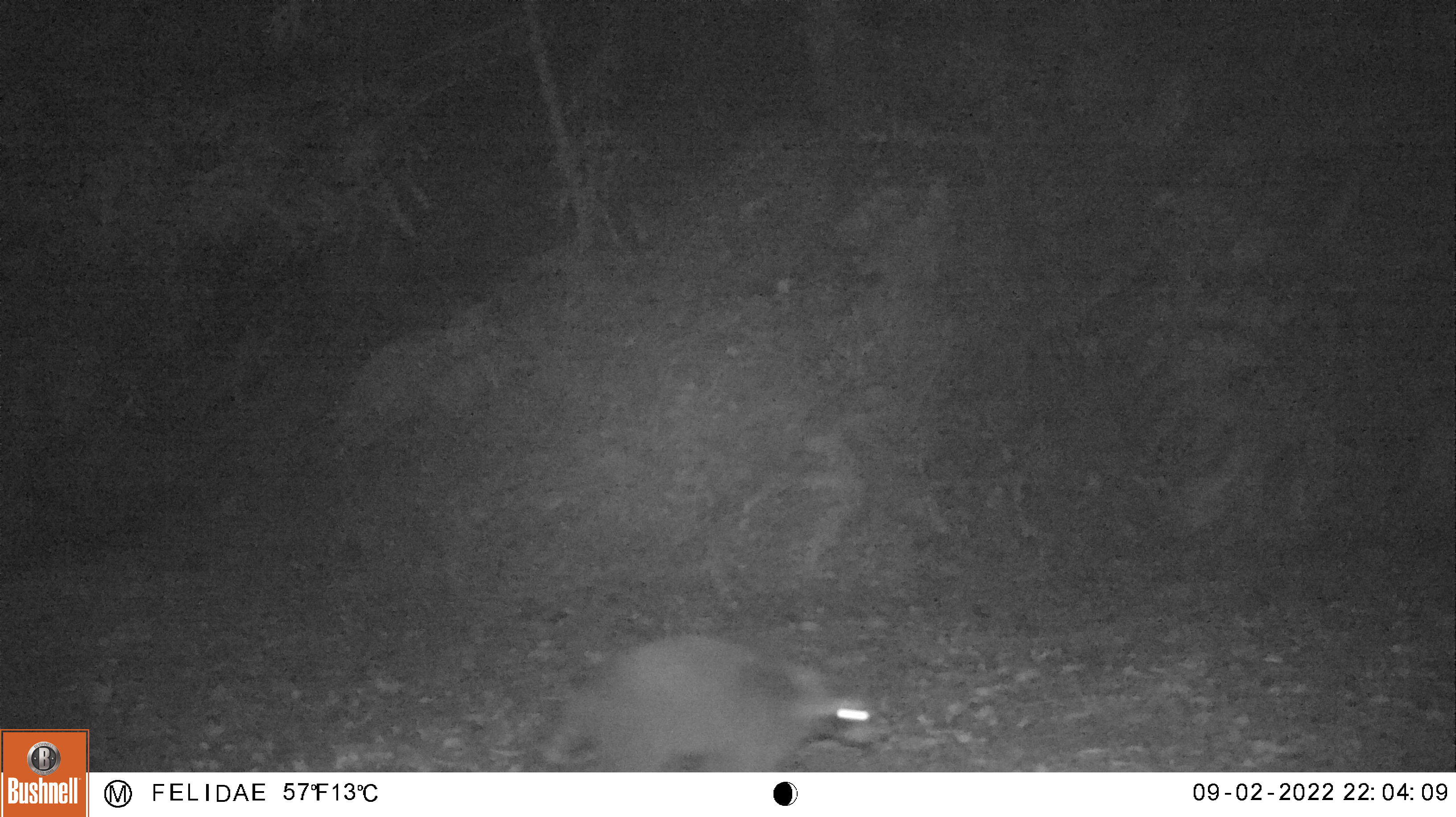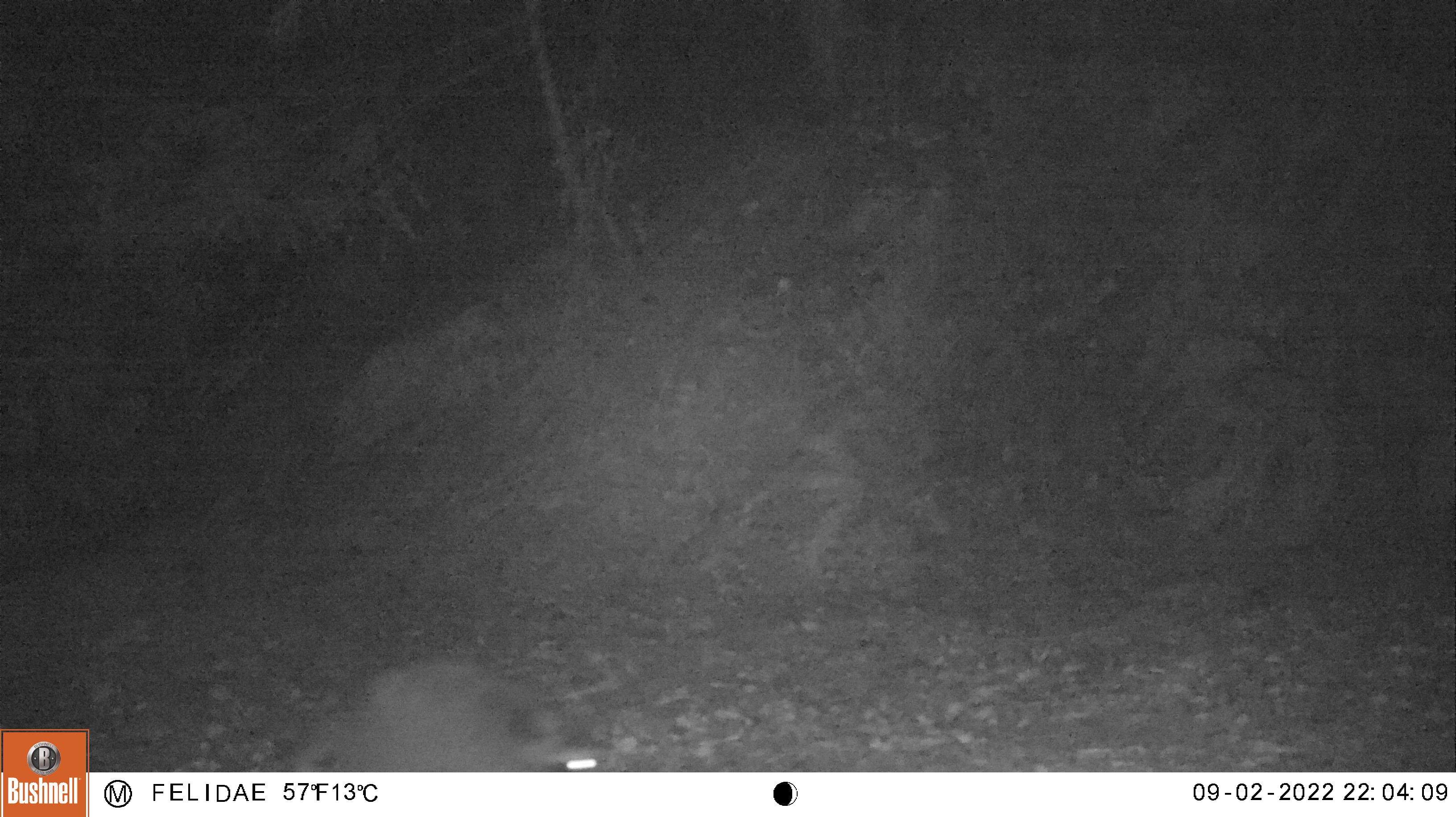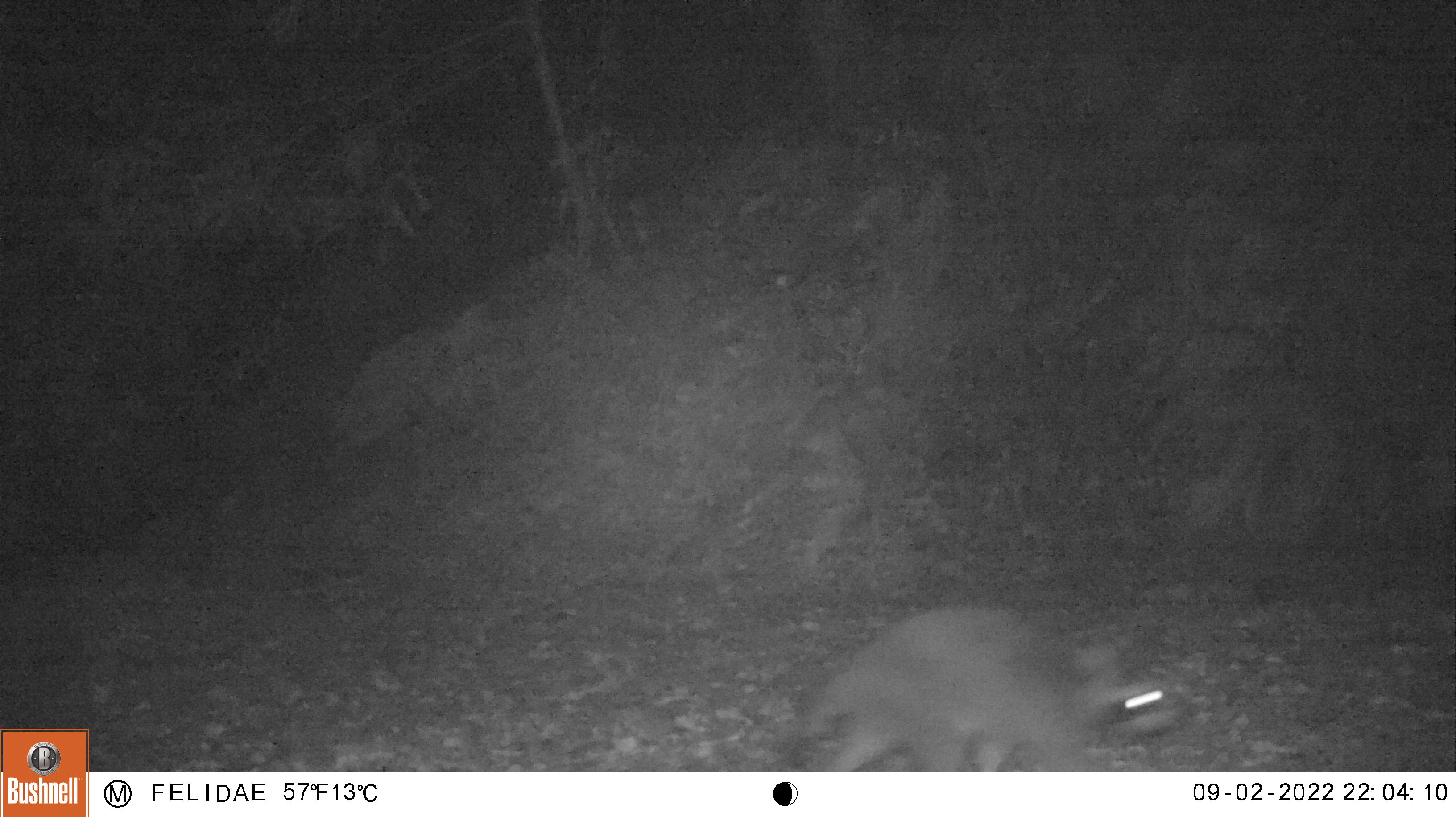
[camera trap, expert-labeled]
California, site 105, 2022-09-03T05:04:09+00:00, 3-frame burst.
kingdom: Animalia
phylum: Chordata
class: Mammalia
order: Carnivora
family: Procyonidae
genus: Procyon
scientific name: Procyon lotor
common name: raccoon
Raccoon (Procyon lotor).